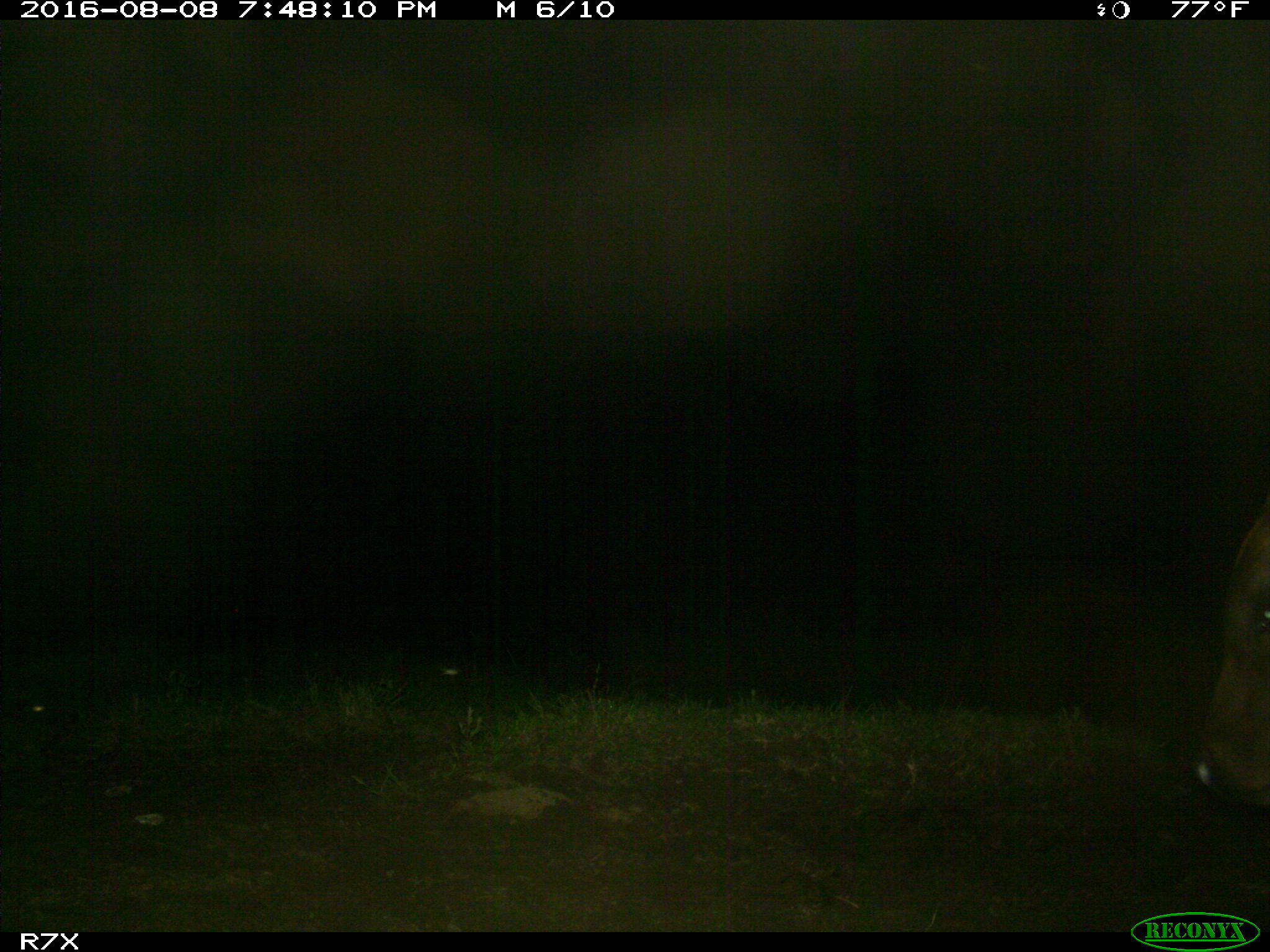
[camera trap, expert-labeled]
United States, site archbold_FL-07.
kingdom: Animalia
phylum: Chordata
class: Mammalia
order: Artiodactyla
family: Bovidae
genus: Bos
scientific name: Bos taurus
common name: domestic cow